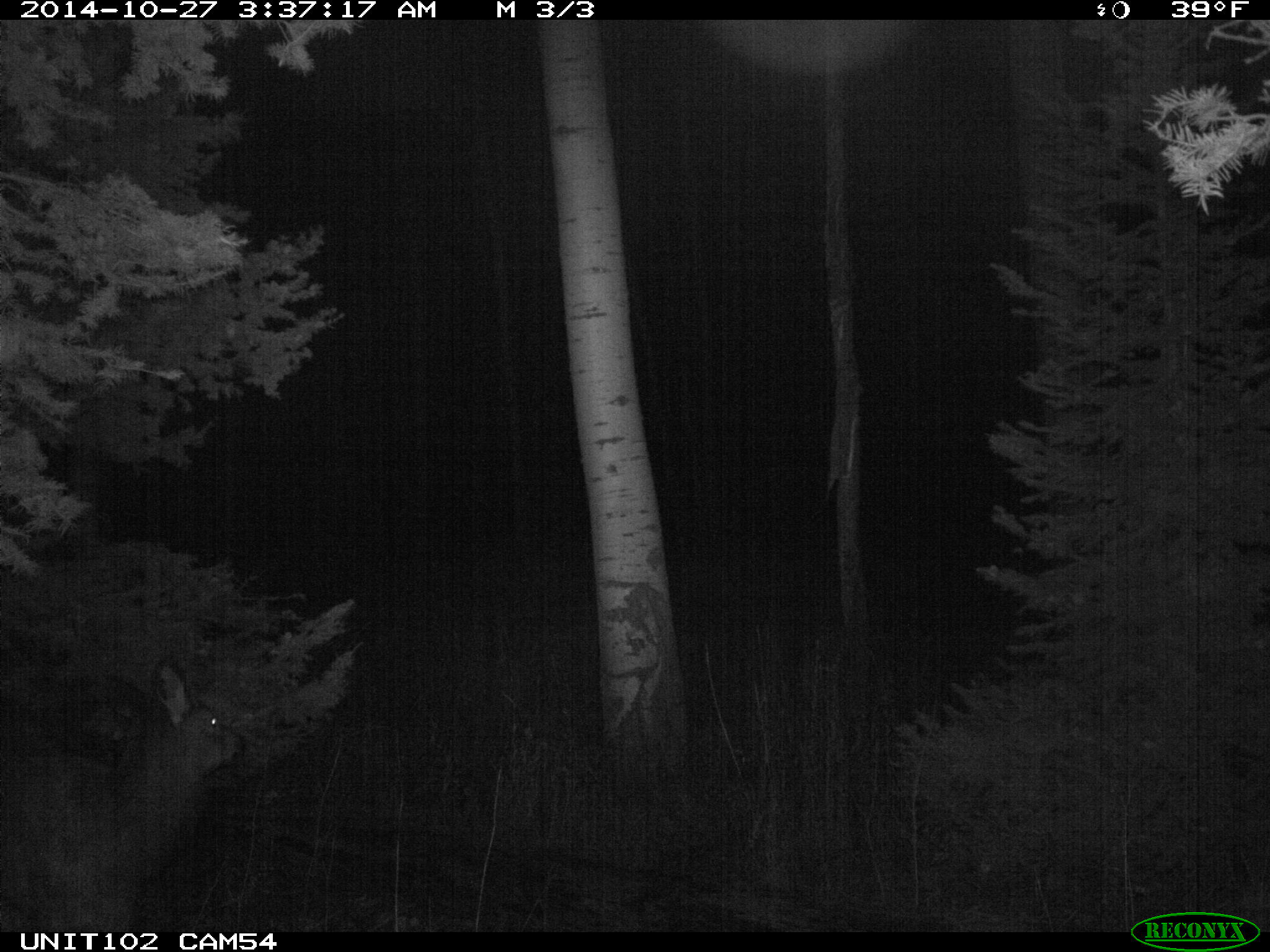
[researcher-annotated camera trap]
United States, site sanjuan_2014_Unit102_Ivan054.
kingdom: Animalia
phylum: Chordata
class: Mammalia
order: Artiodactyla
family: Cervidae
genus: Cervus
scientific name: Cervus elaphus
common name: red deer